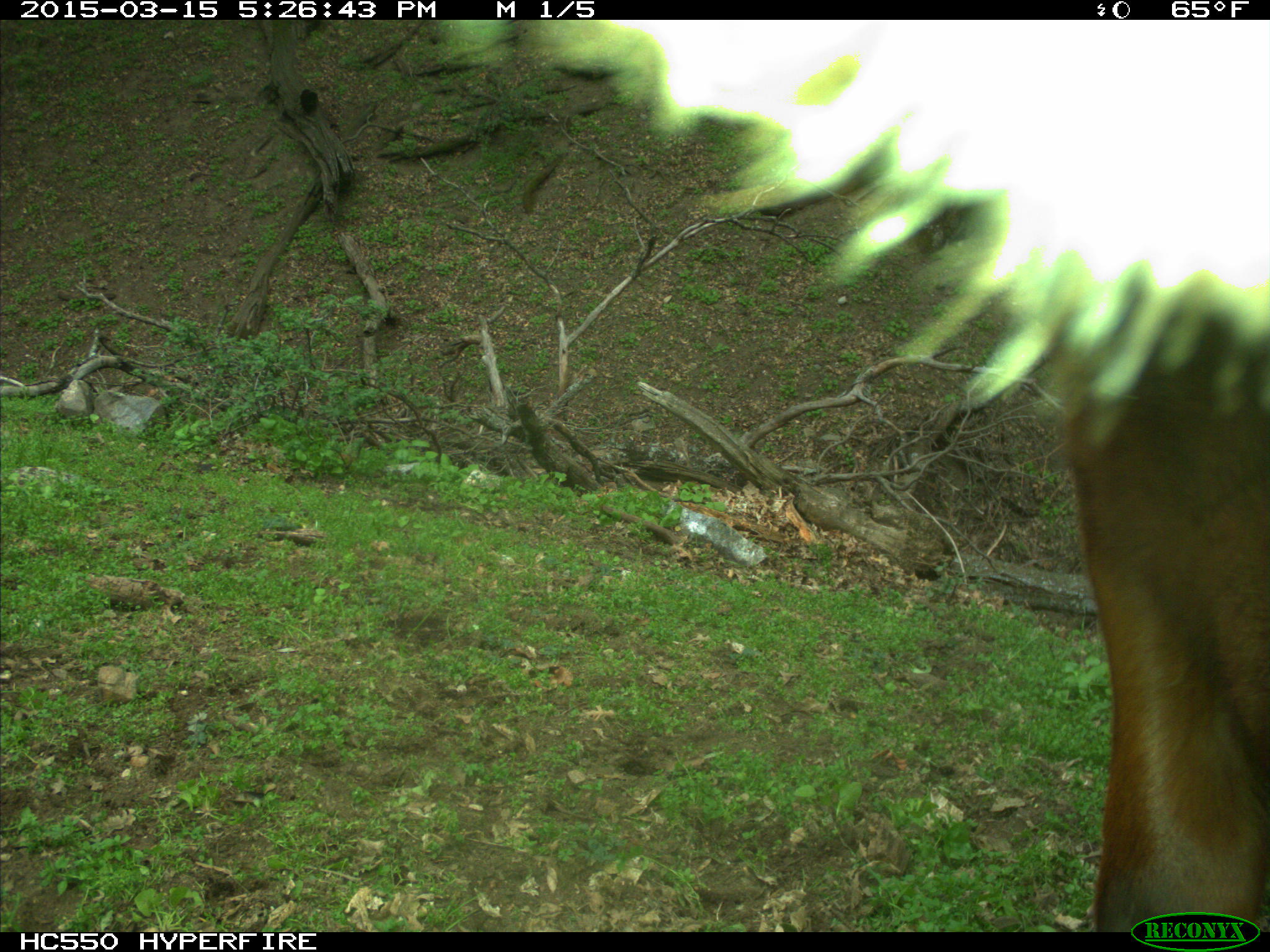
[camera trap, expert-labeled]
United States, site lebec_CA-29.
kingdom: Animalia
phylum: Chordata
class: Mammalia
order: Artiodactyla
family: Bovidae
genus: Bos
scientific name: Bos taurus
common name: domestic cow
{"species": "Bos taurus (domestic cow)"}